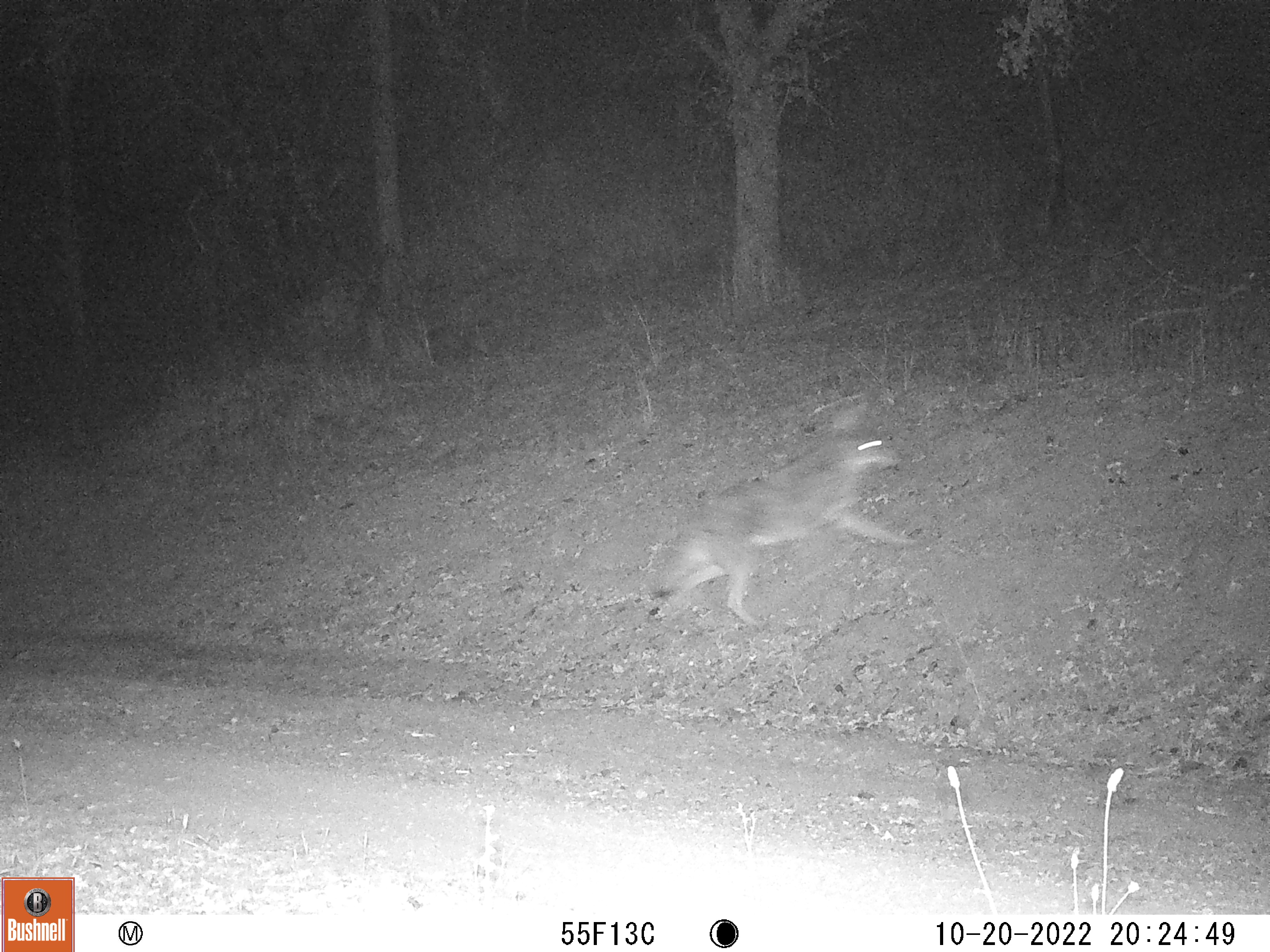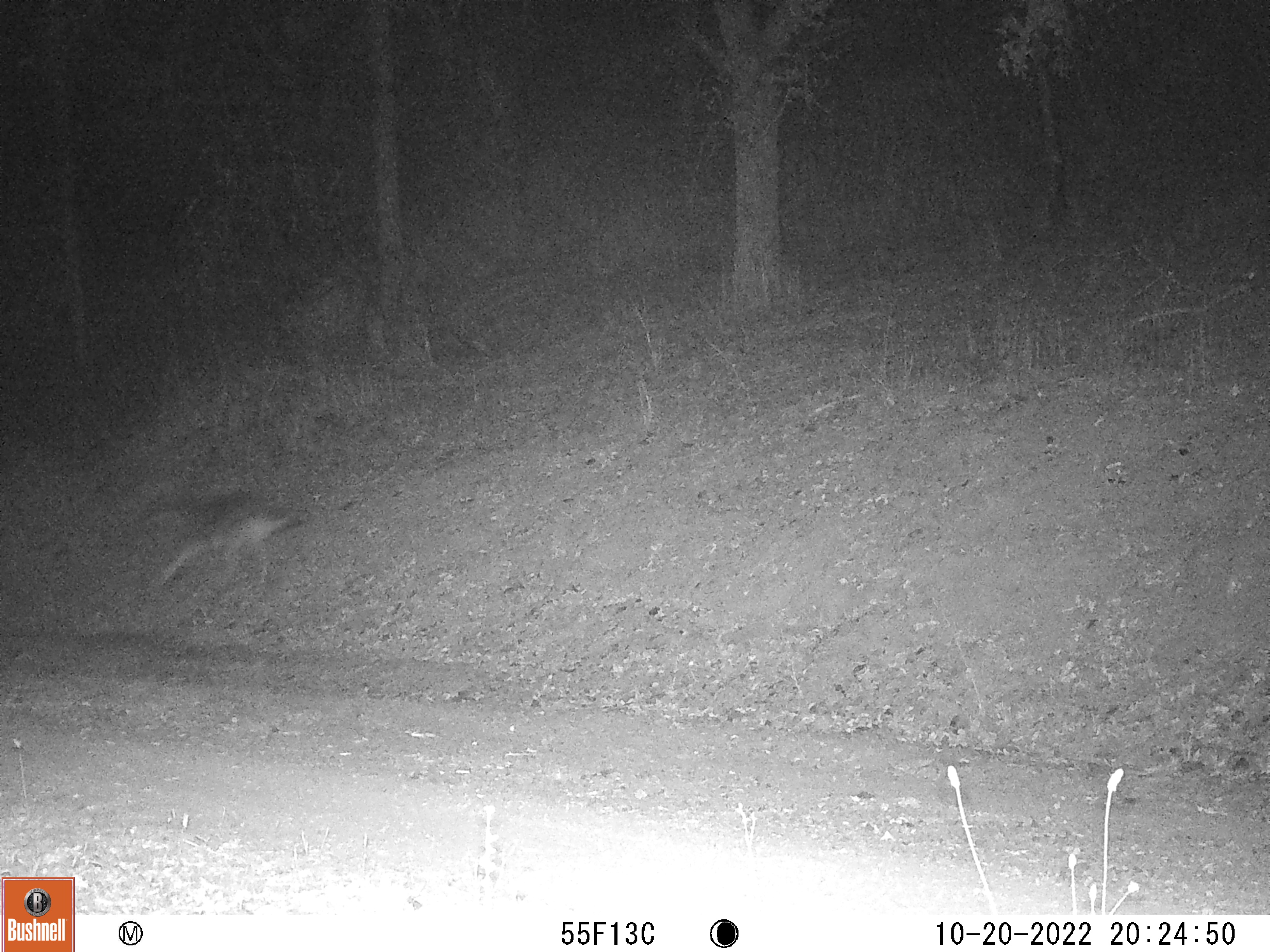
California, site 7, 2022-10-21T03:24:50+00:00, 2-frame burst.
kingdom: Animalia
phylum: Chordata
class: Mammalia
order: Carnivora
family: Canidae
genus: Urocyon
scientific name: Urocyon cinereoargenteus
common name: gray fox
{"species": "gray fox (Urocyon cinereoargenteus)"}